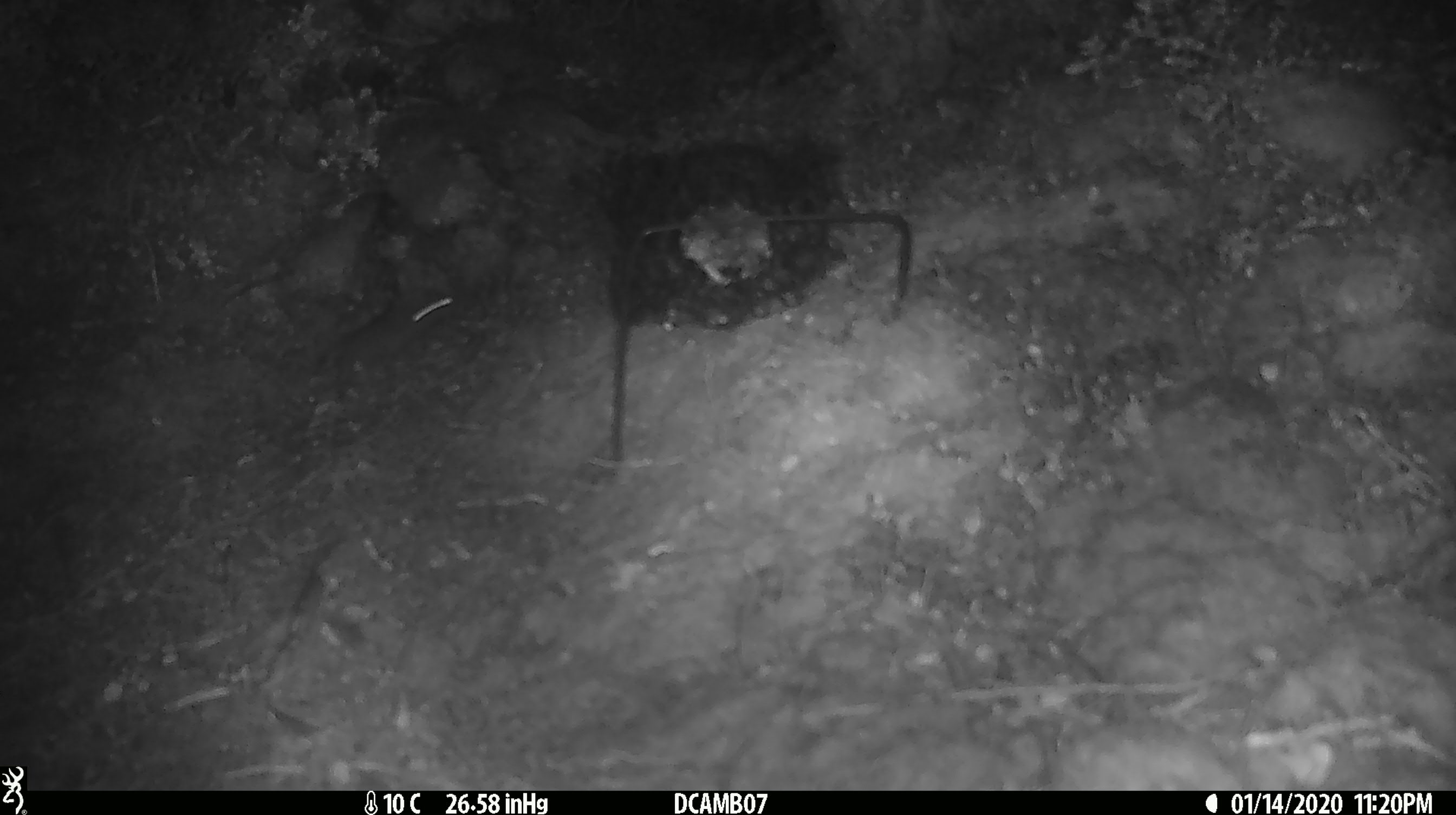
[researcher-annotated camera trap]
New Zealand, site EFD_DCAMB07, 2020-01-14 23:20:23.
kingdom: Animalia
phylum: Chordata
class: Mammalia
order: Rodentia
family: Muridae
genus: Mus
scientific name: Mus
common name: mouse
Mouse (Mus).